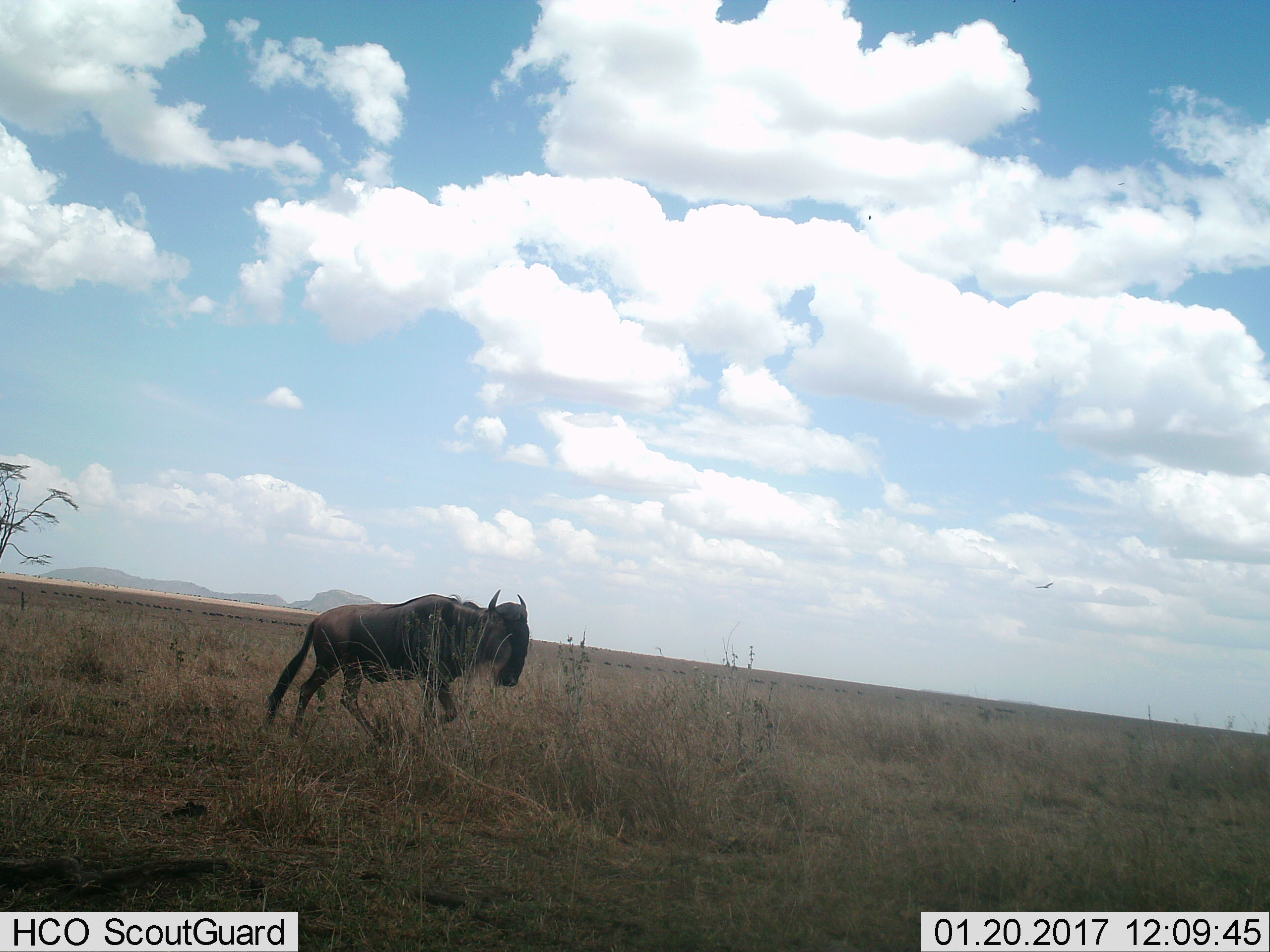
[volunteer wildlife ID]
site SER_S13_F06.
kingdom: Animalia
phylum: Chordata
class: Mammalia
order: Artiodactyla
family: Bovidae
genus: Connochaetes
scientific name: Connochaetes taurinus taurinus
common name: blue wildebeest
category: wildebeestblue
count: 1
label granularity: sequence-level